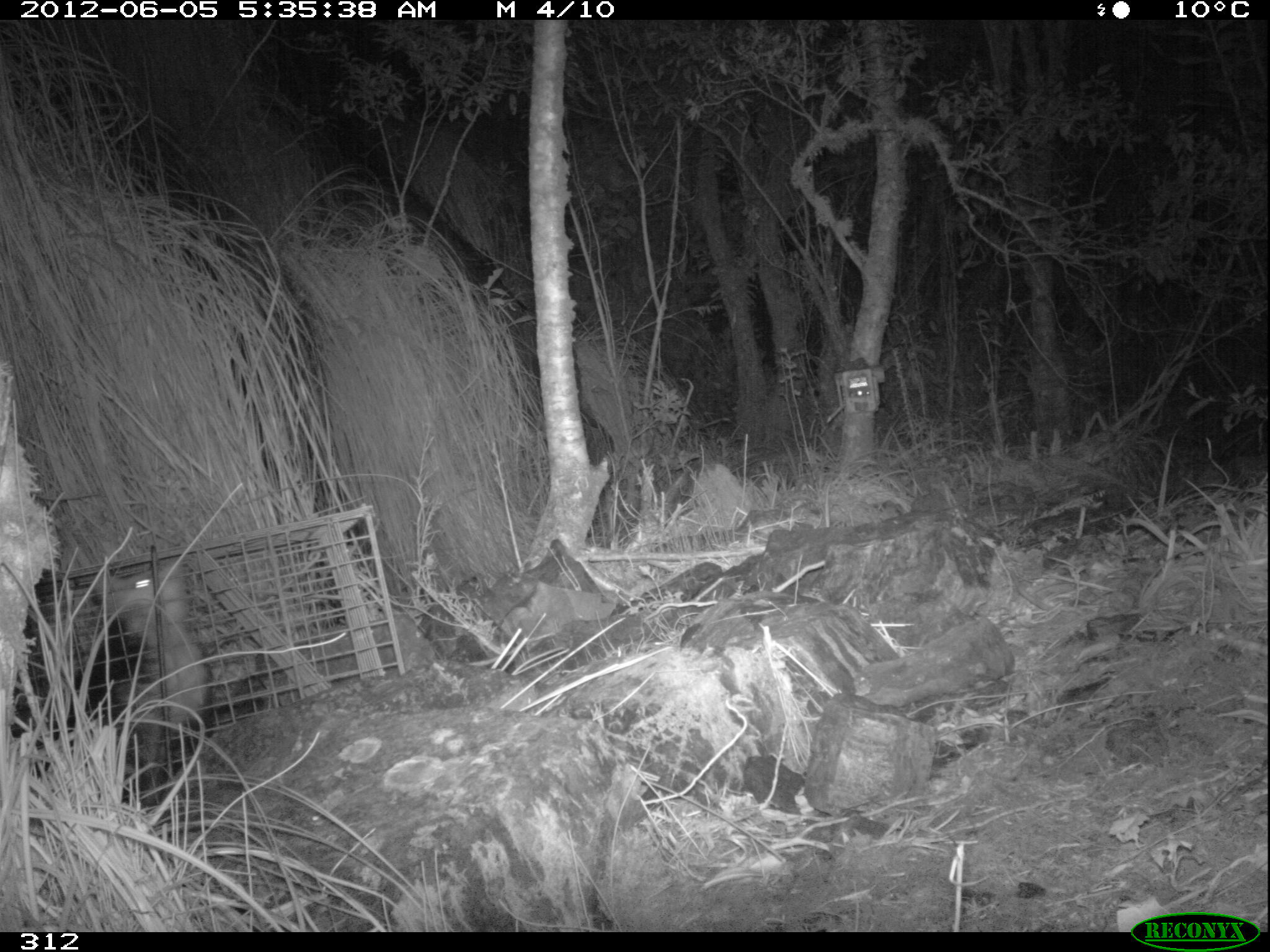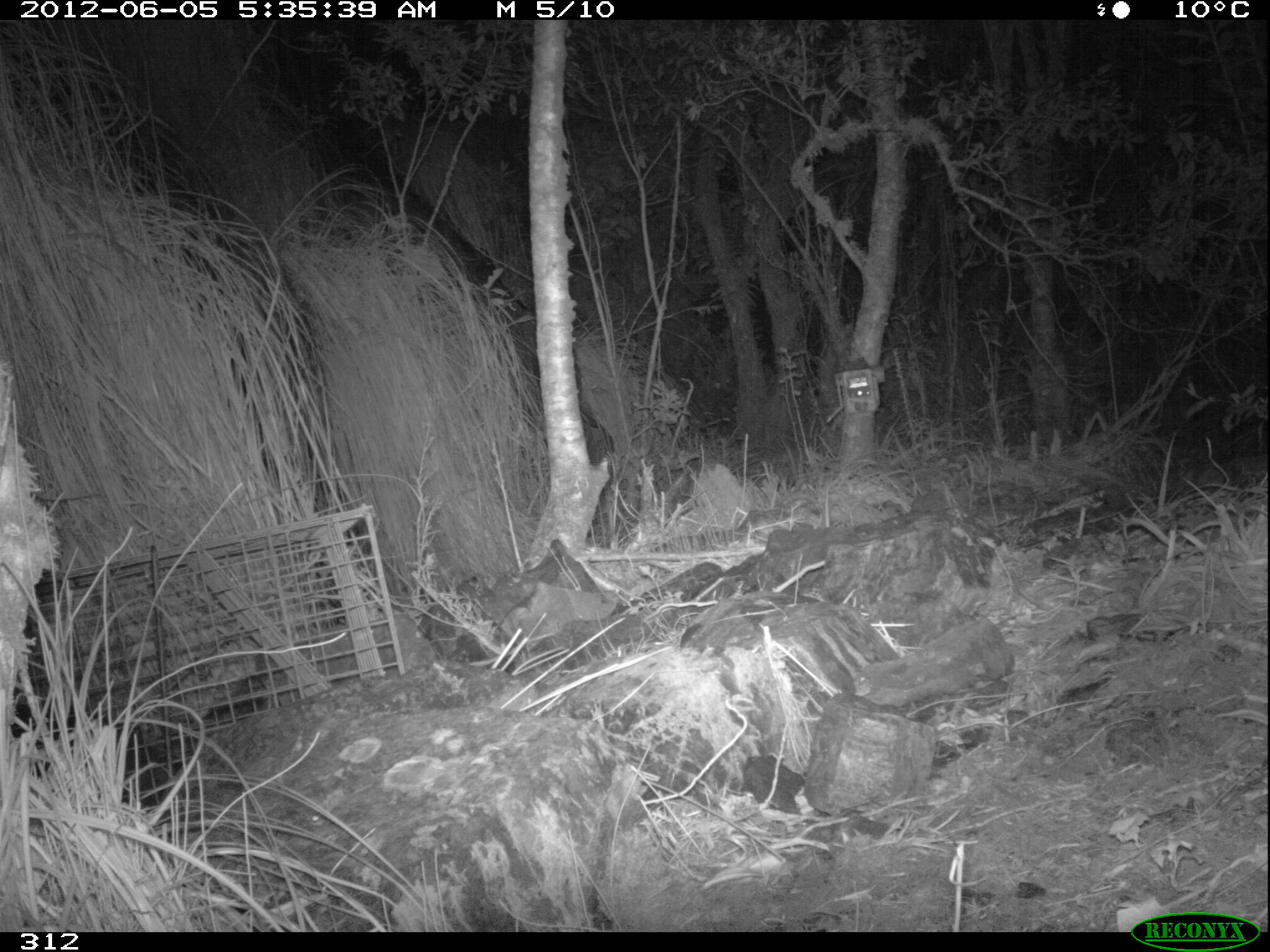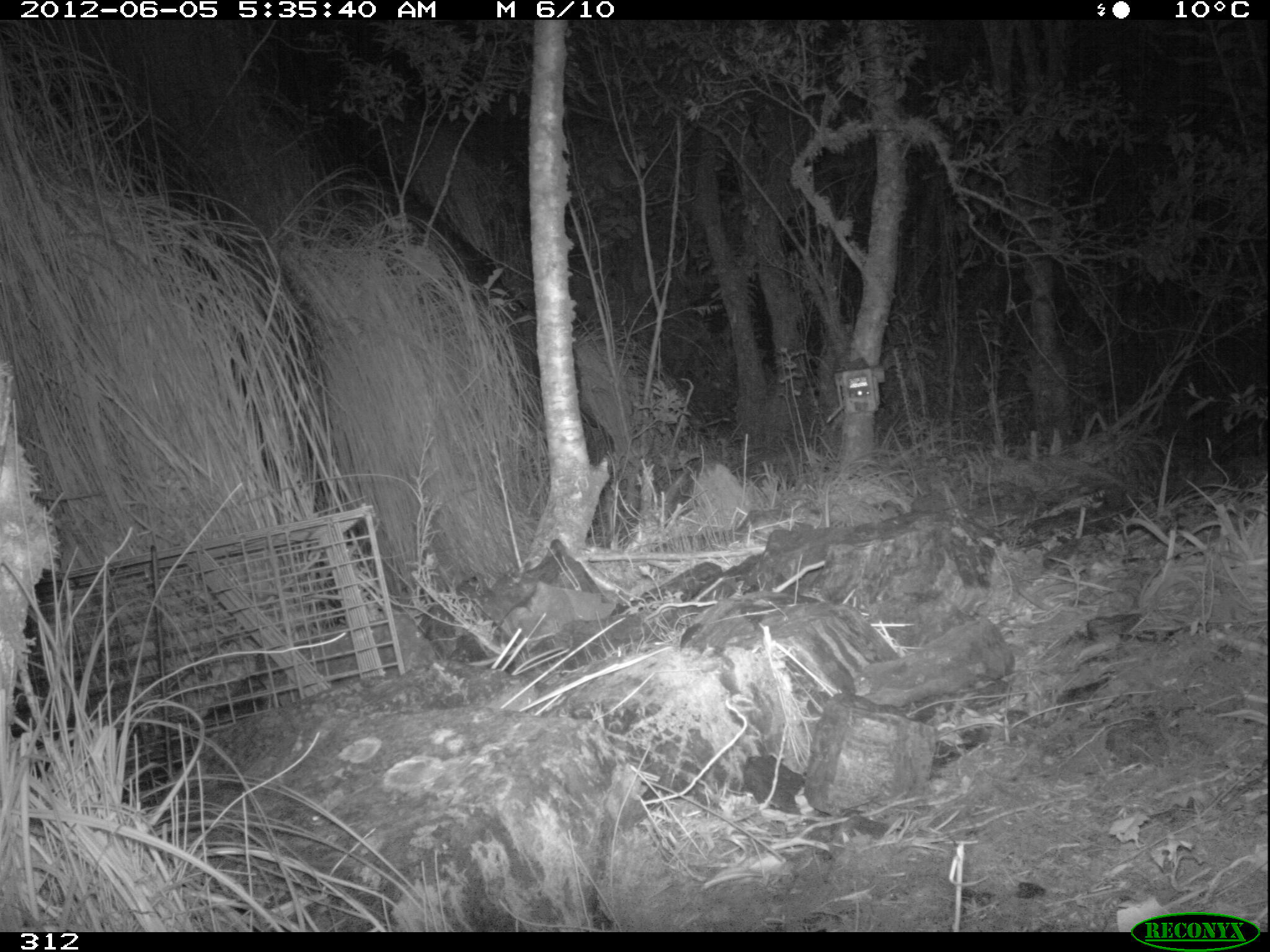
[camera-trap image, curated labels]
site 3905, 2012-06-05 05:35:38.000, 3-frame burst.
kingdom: Animalia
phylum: Chordata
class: Mammalia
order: Didelphimorphia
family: Didelphidae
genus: Didelphis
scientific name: Didelphis pernigra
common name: andean white-eared opossum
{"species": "Didelphis pernigra (andean white-eared opossum)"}